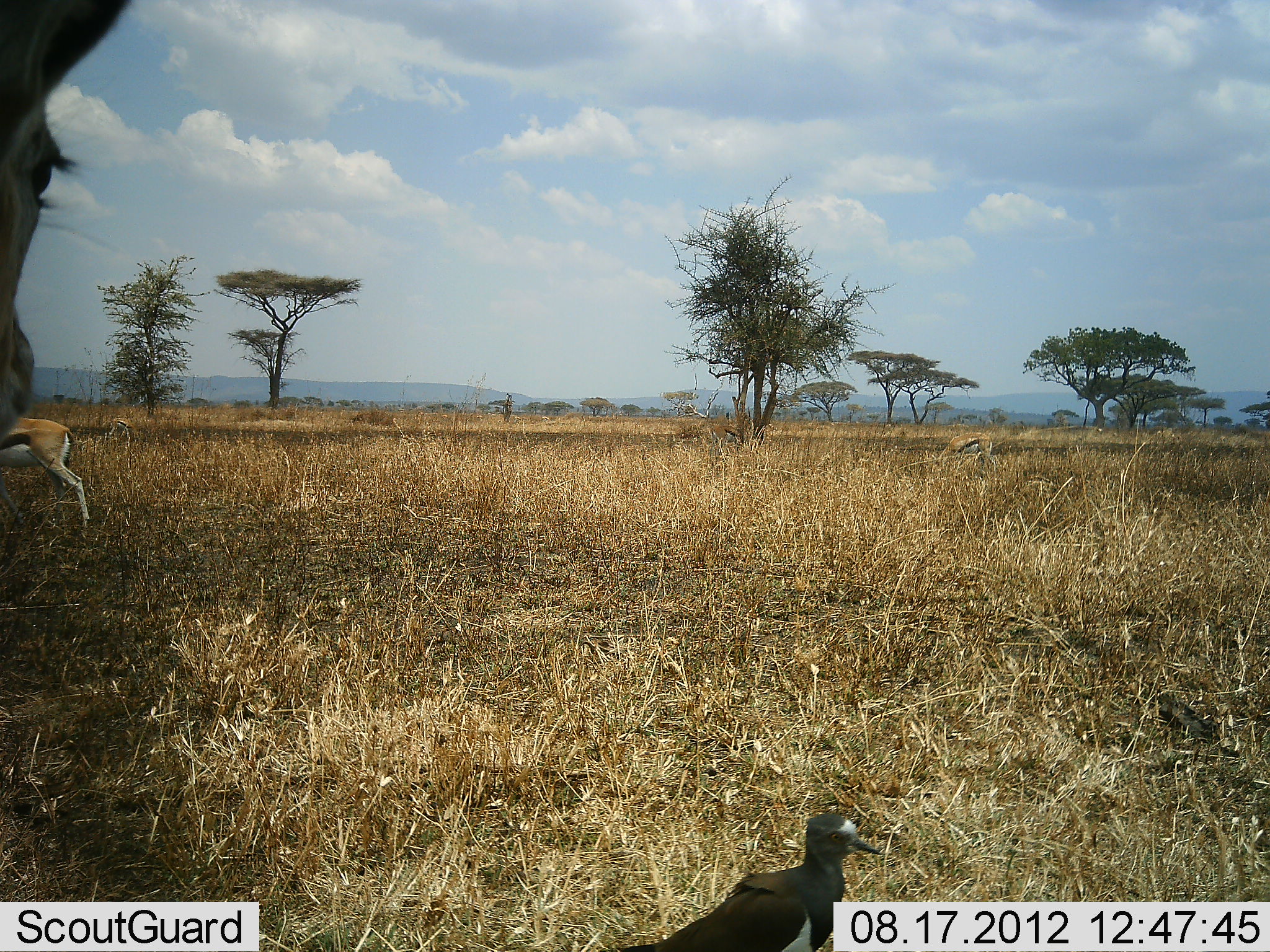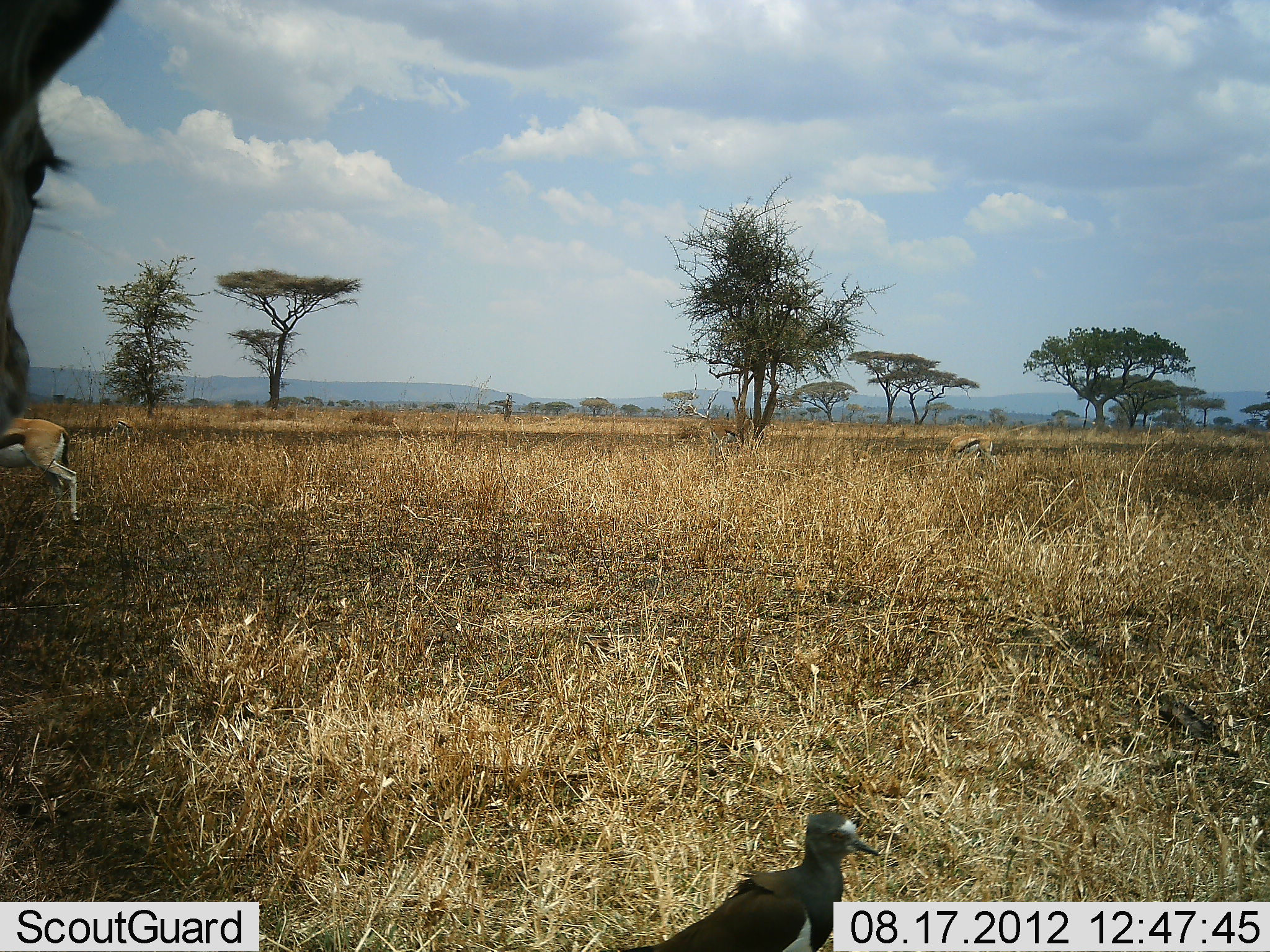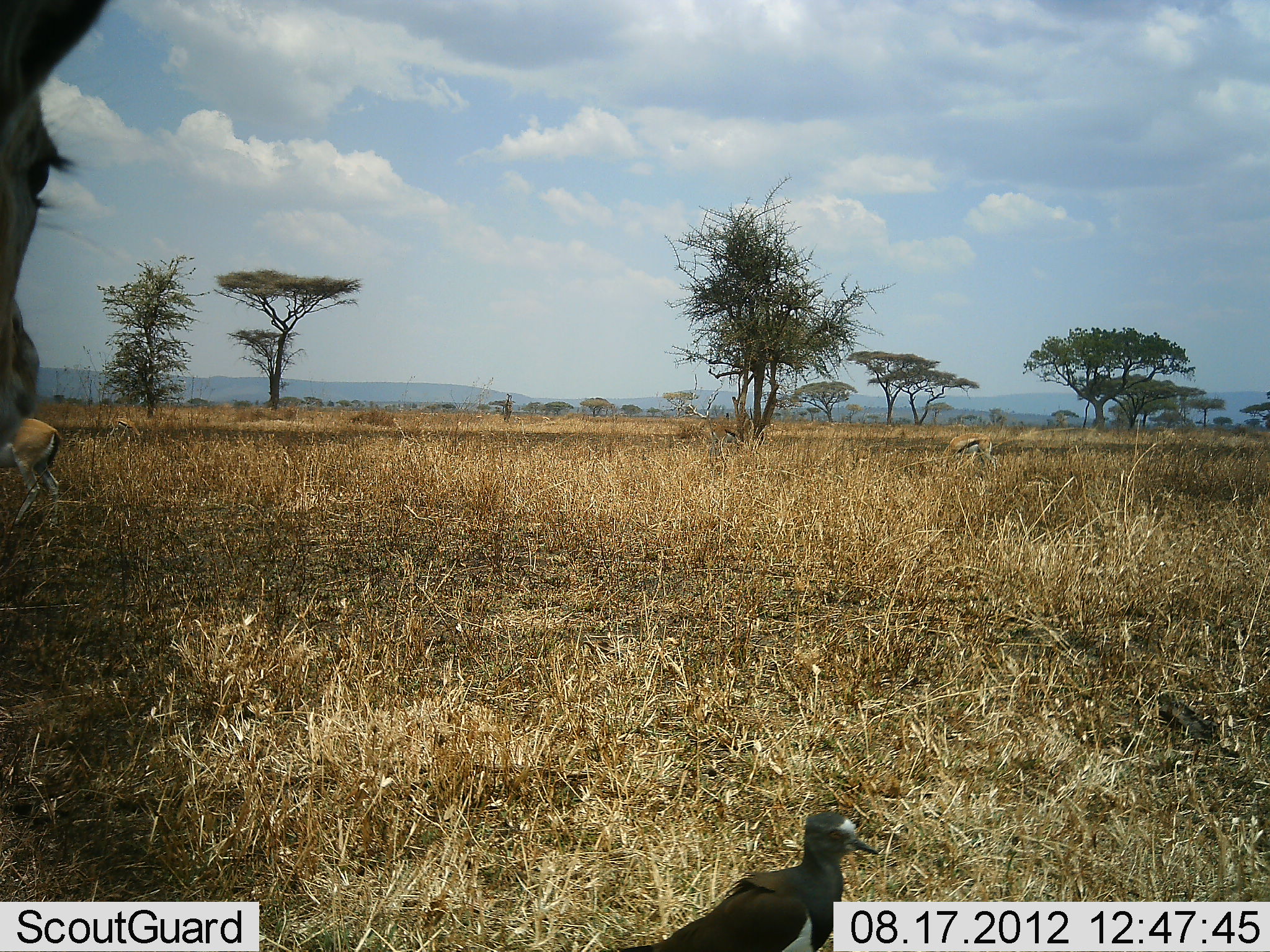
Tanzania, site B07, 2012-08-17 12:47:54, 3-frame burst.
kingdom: Animalia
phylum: Chordata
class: Mammalia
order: Artiodactyla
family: Bovidae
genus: Eudorcas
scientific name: Eudorcas thomsonii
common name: thomson's gazelle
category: gazellethomsons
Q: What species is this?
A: Gazellethomsons (thomson's gazelle) (Eudorcas thomsonii).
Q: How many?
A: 2.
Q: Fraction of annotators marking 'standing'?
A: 73%.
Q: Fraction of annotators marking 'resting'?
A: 0%.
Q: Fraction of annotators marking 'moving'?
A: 36%.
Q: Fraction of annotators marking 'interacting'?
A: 0%.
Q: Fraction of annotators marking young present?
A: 0%.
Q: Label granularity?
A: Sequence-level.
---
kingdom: Animalia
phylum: Chordata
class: Aves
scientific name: Aves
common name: bird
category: otherbird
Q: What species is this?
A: Otherbird (bird) (Aves).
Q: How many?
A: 1.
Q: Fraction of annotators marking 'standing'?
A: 91%.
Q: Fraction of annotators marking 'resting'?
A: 9%.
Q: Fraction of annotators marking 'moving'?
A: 0%.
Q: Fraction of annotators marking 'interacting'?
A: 0%.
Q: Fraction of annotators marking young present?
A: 0%.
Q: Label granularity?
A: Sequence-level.